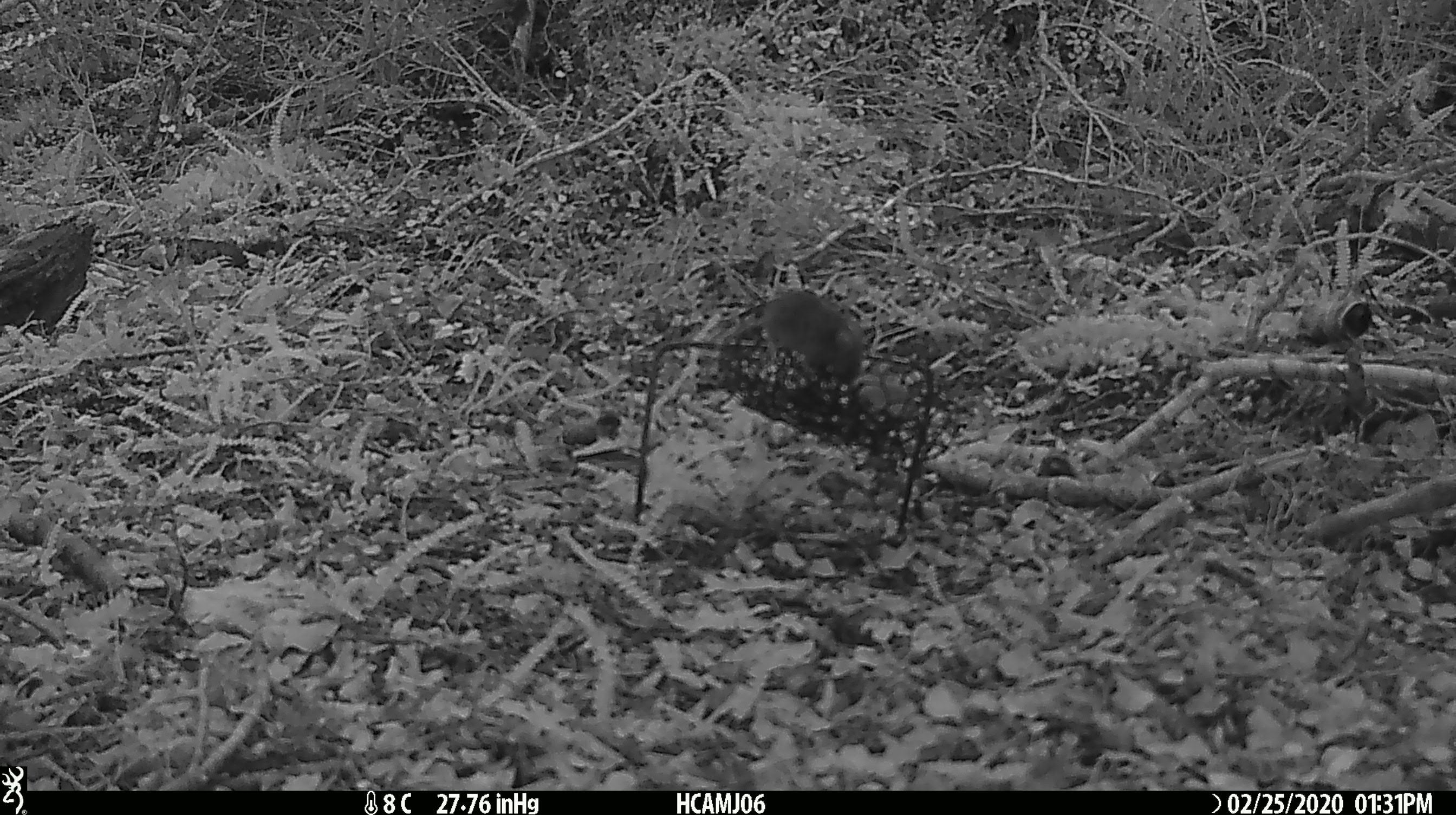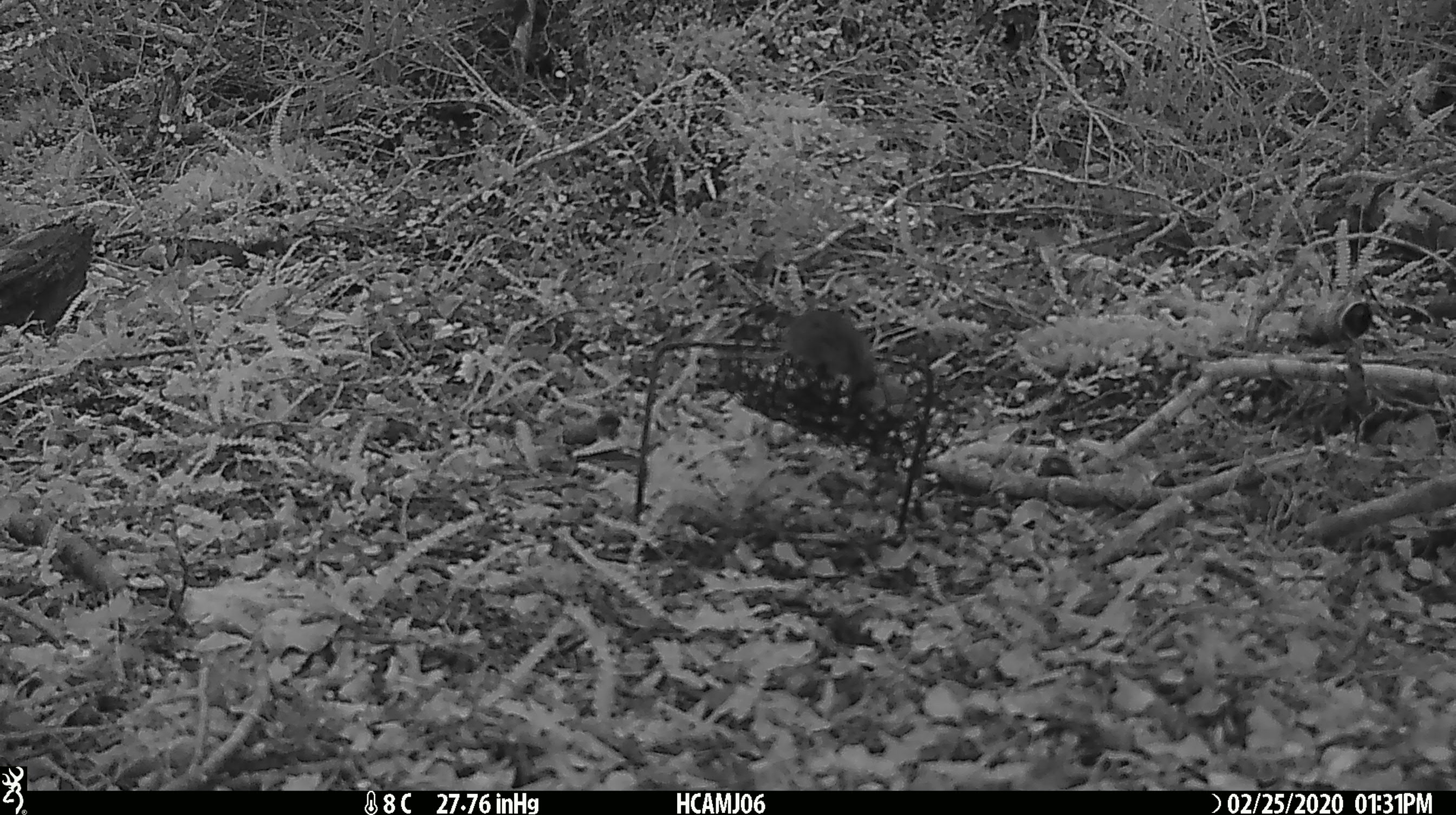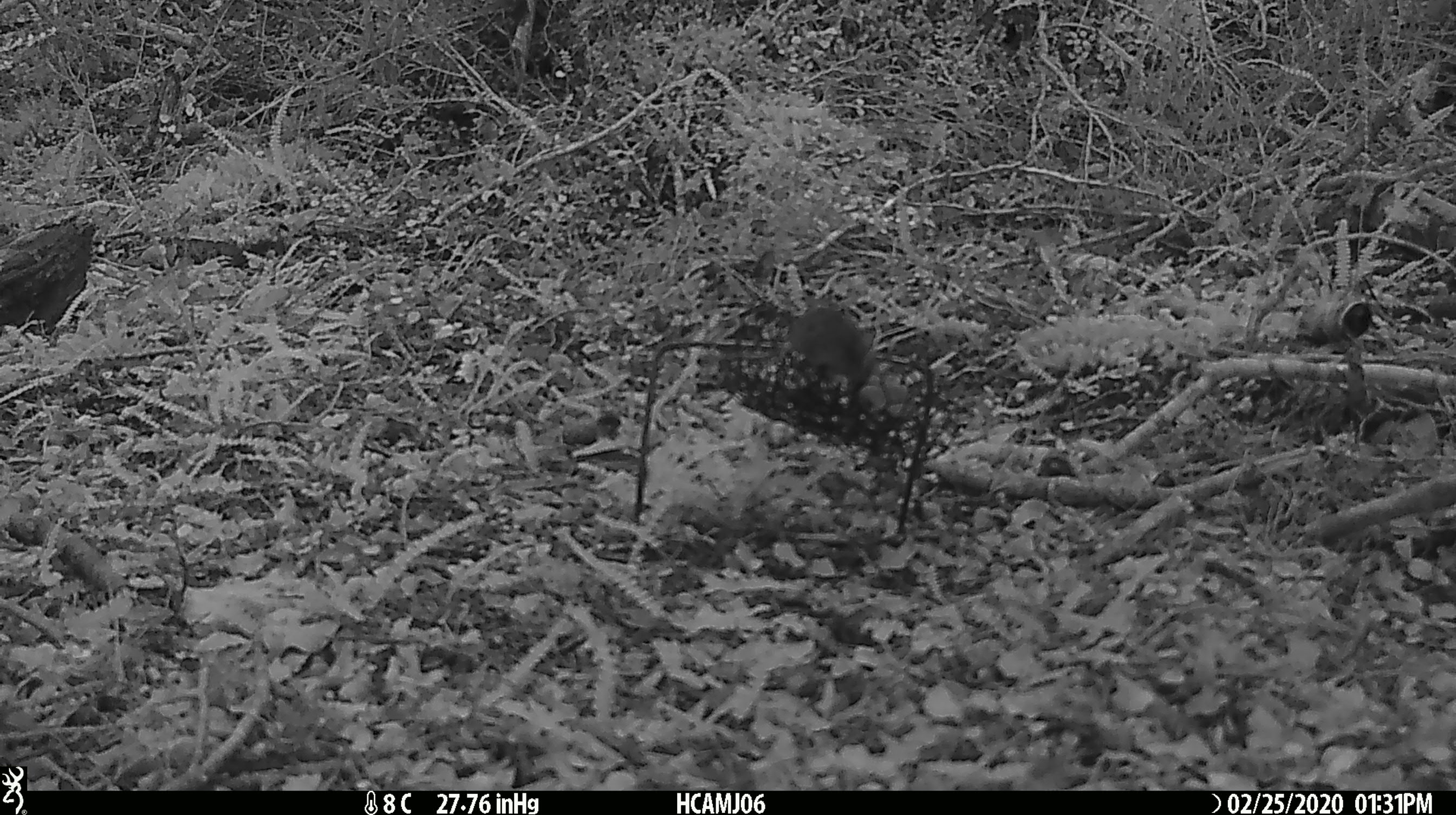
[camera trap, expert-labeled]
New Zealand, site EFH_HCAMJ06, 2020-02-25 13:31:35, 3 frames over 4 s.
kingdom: Animalia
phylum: Chordata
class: Mammalia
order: Rodentia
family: Muridae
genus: Mus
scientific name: Mus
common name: mouse